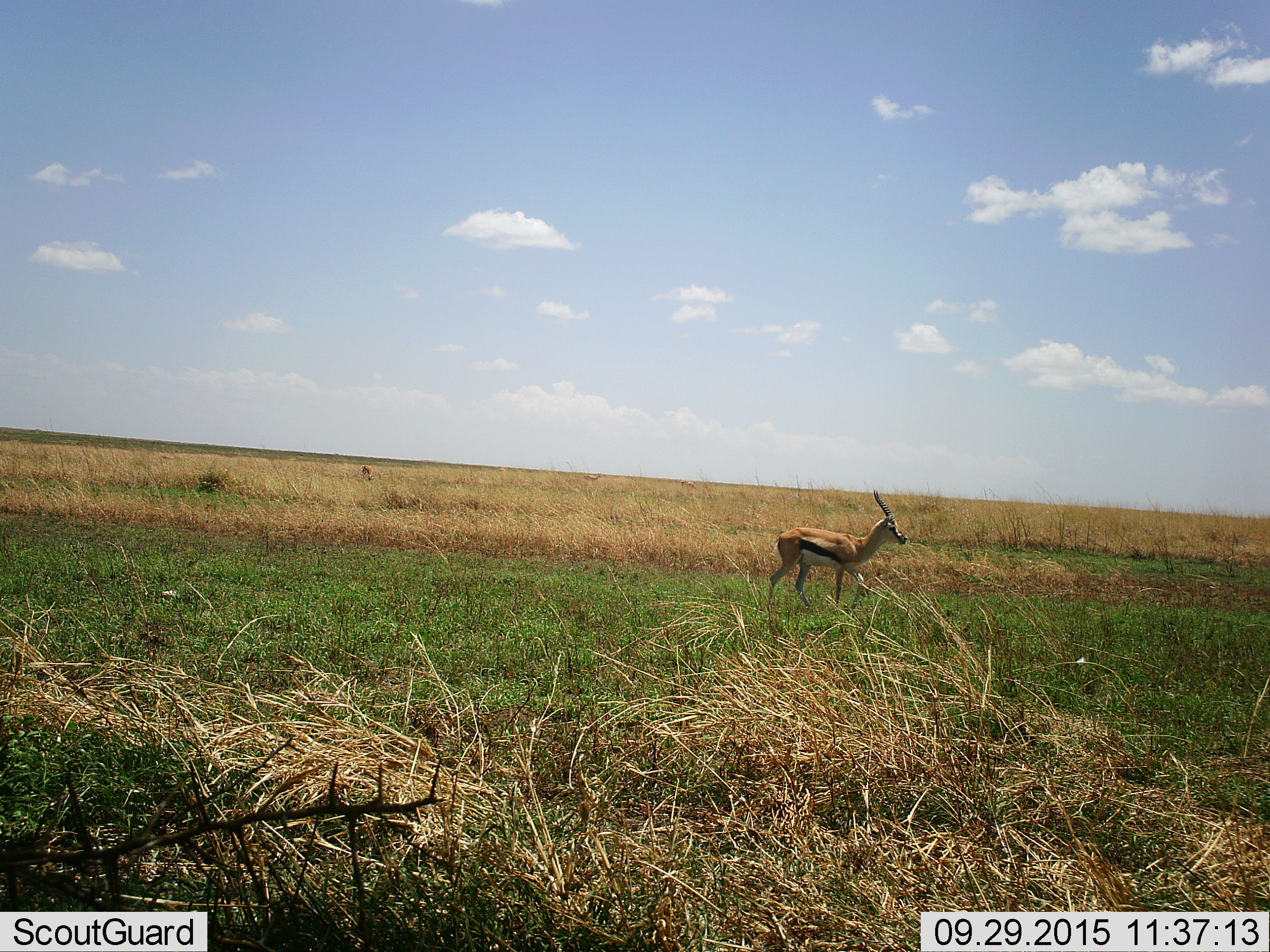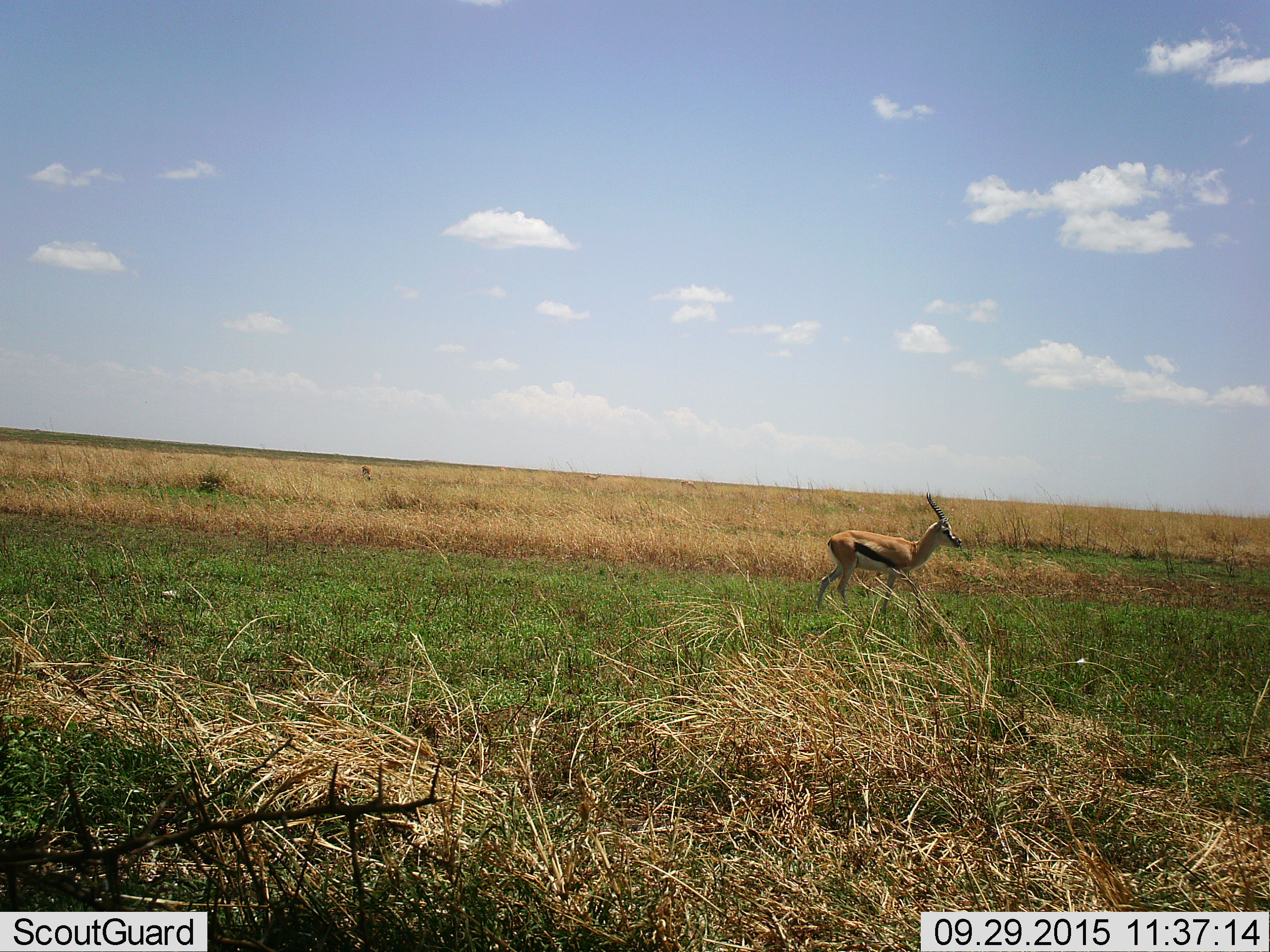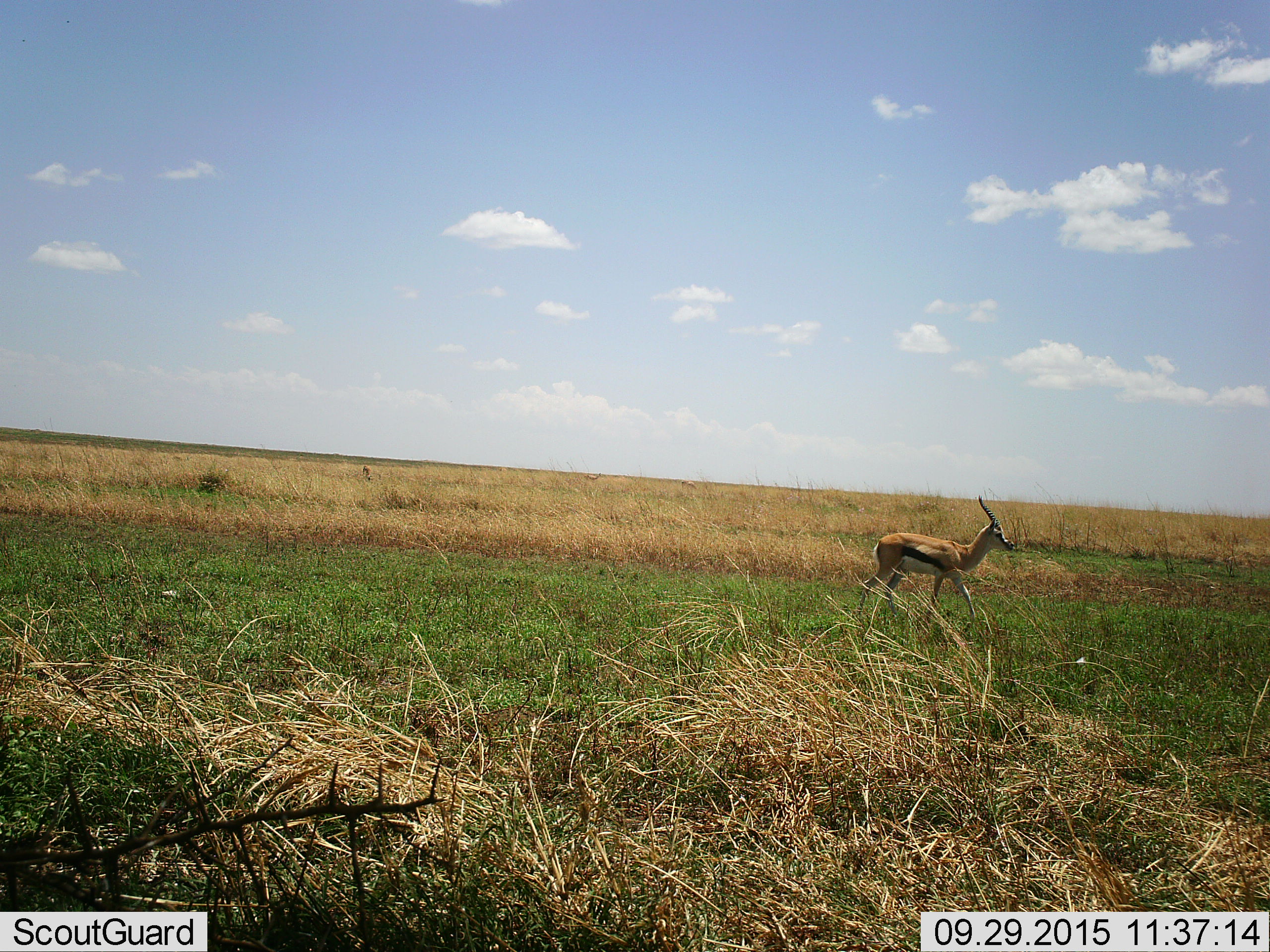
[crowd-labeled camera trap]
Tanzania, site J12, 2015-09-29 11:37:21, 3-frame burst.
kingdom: Animalia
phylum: Chordata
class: Mammalia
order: Artiodactyla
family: Bovidae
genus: Eudorcas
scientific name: Eudorcas thomsonii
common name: thomson's gazelle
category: gazellethomsons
Gazellethomsons (thomson's gazelle) (Eudorcas thomsonii), count 2. Behavior (volunteer vote fractions): standing 38%, resting 0%, moving 100%, interacting 0%. Young present (vote fraction): 0%. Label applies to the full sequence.